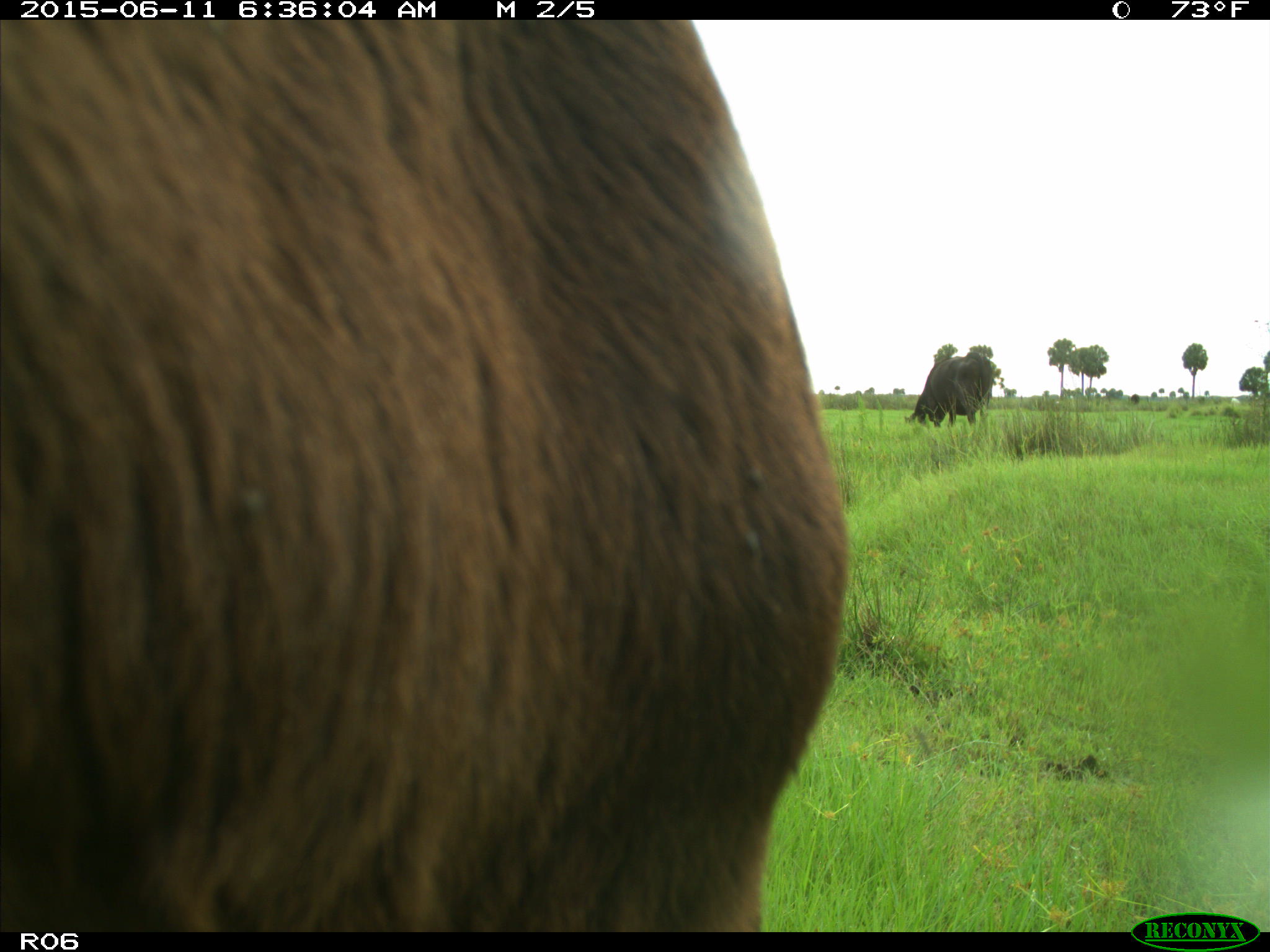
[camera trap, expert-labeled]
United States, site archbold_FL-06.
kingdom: Animalia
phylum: Chordata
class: Mammalia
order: Artiodactyla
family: Bovidae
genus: Bos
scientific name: Bos taurus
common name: domestic cow